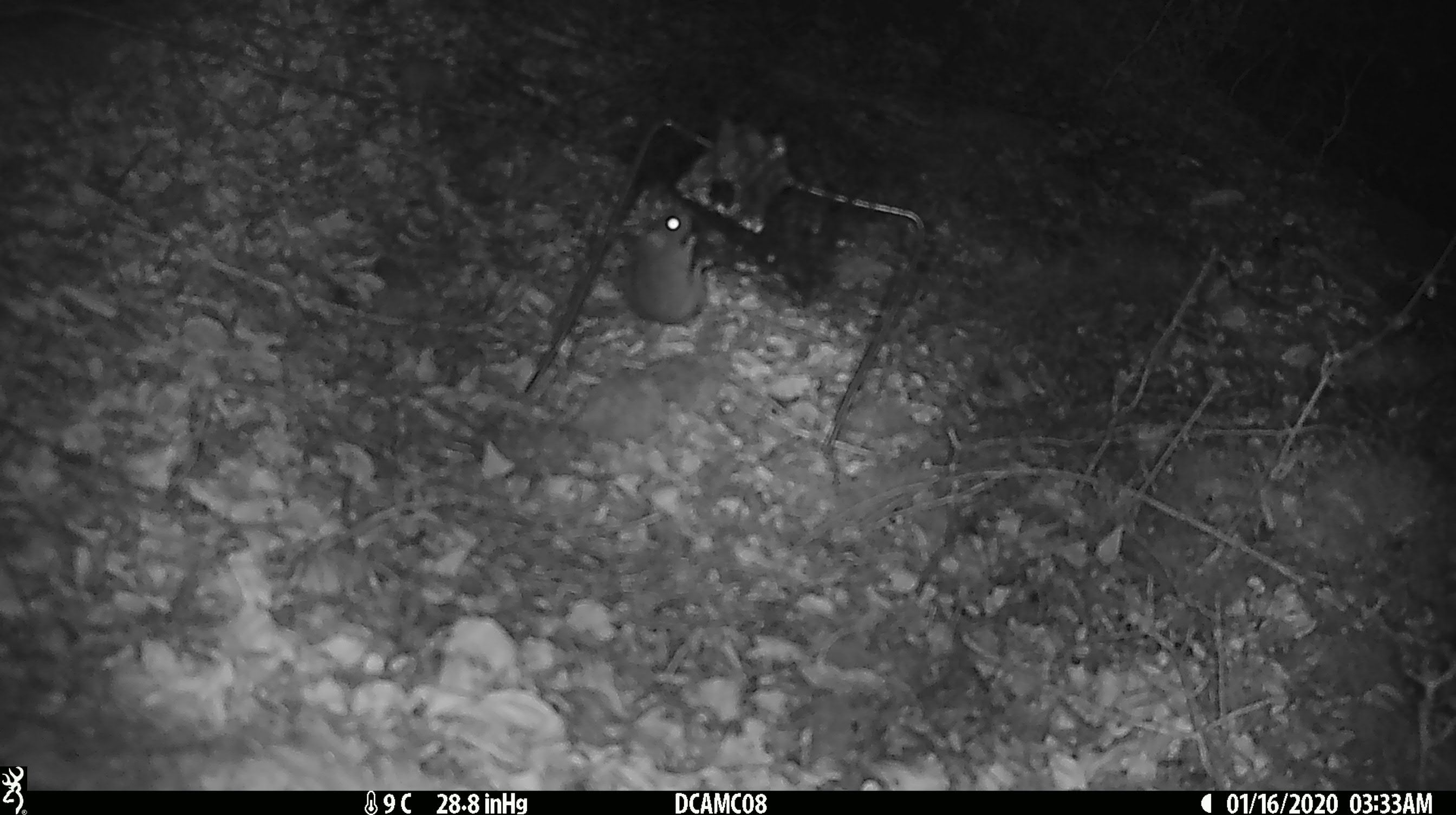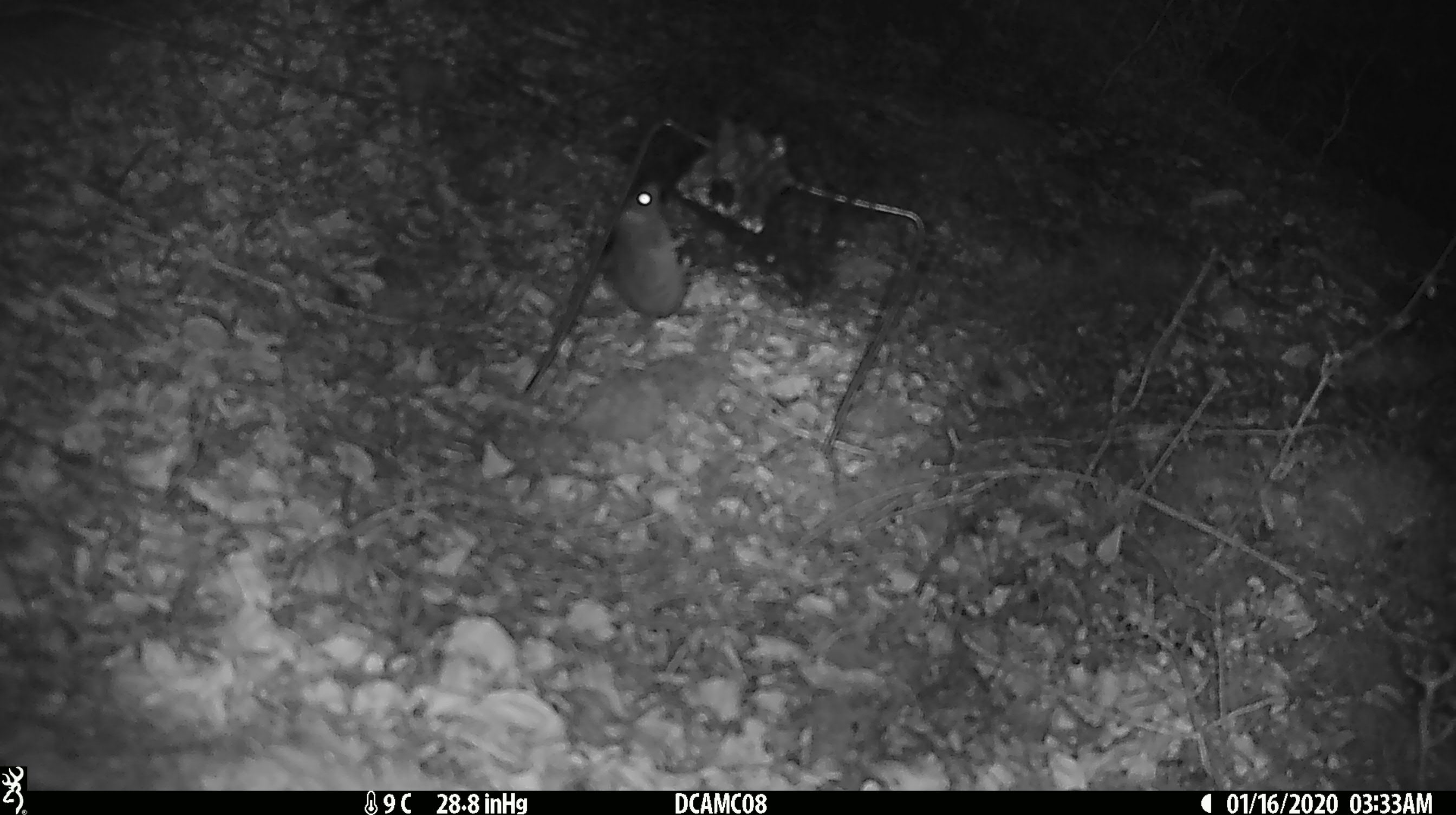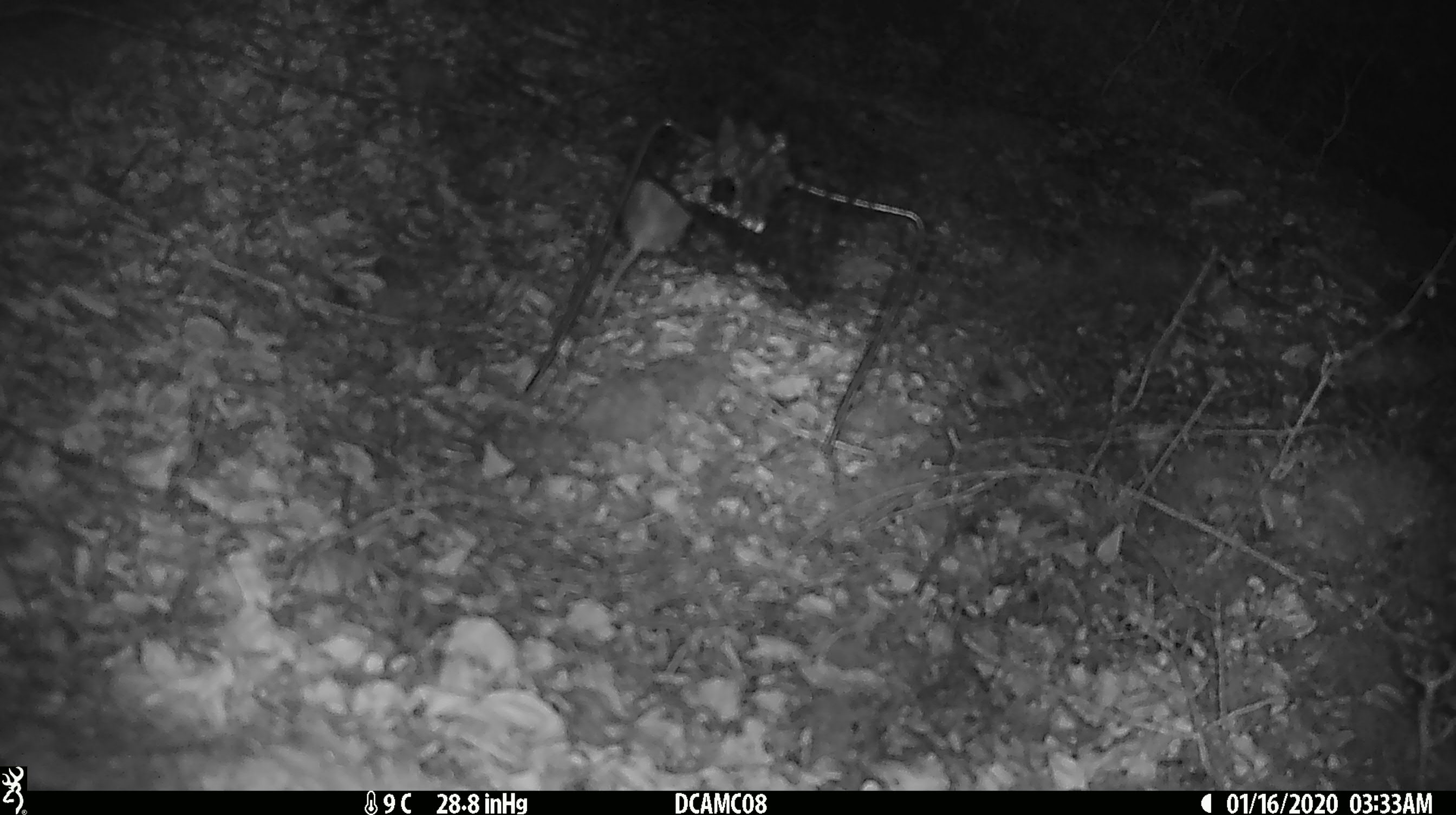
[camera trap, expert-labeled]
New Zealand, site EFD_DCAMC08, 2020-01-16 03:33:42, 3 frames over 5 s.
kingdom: Animalia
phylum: Chordata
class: Mammalia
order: Rodentia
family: Muridae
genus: Mus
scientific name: Mus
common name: mouse